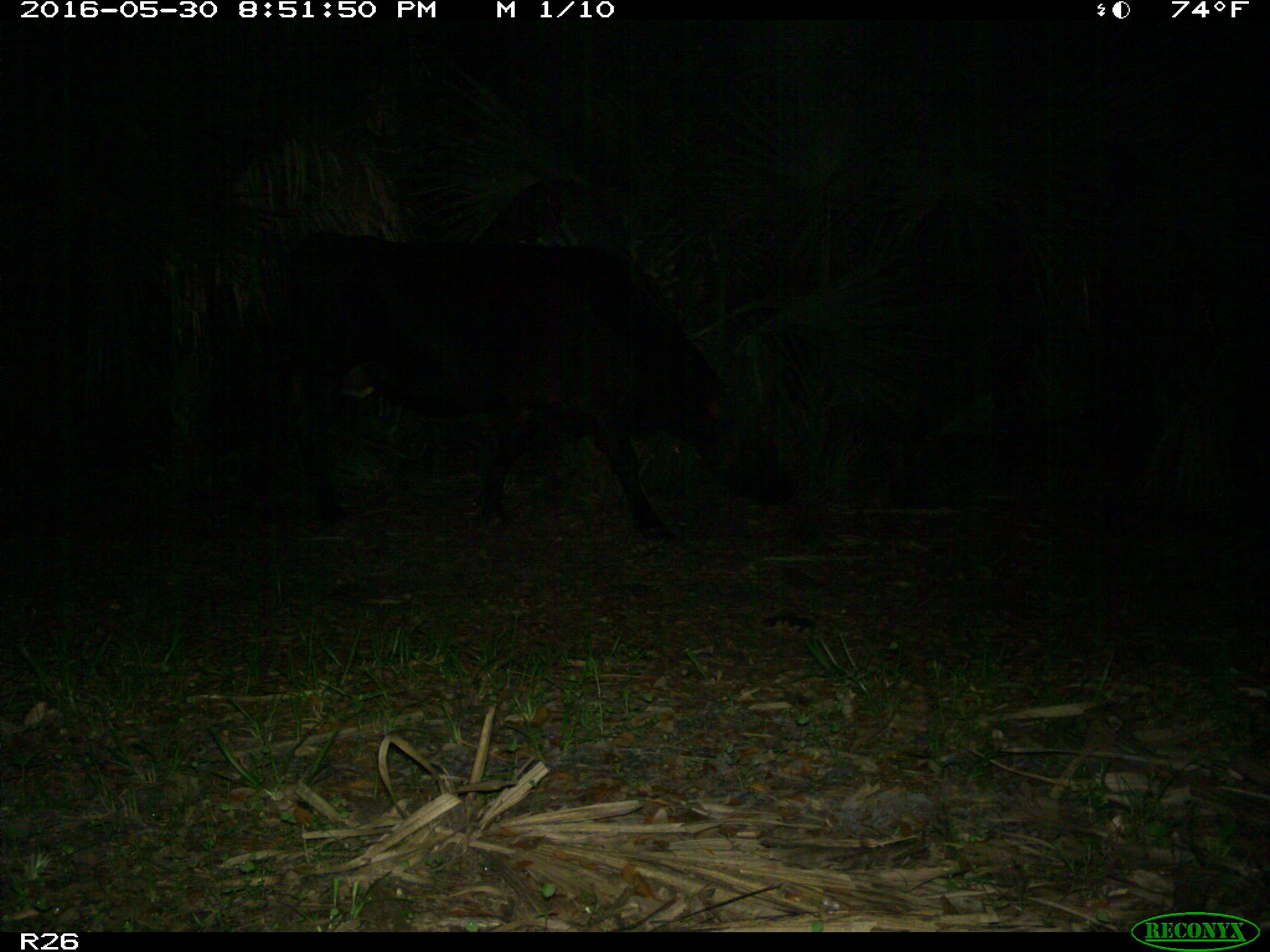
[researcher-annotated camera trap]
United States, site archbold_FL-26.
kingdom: Animalia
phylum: Chordata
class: Mammalia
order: Artiodactyla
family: Bovidae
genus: Bos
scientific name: Bos taurus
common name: domestic cow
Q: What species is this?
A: Bos taurus (domestic cow).